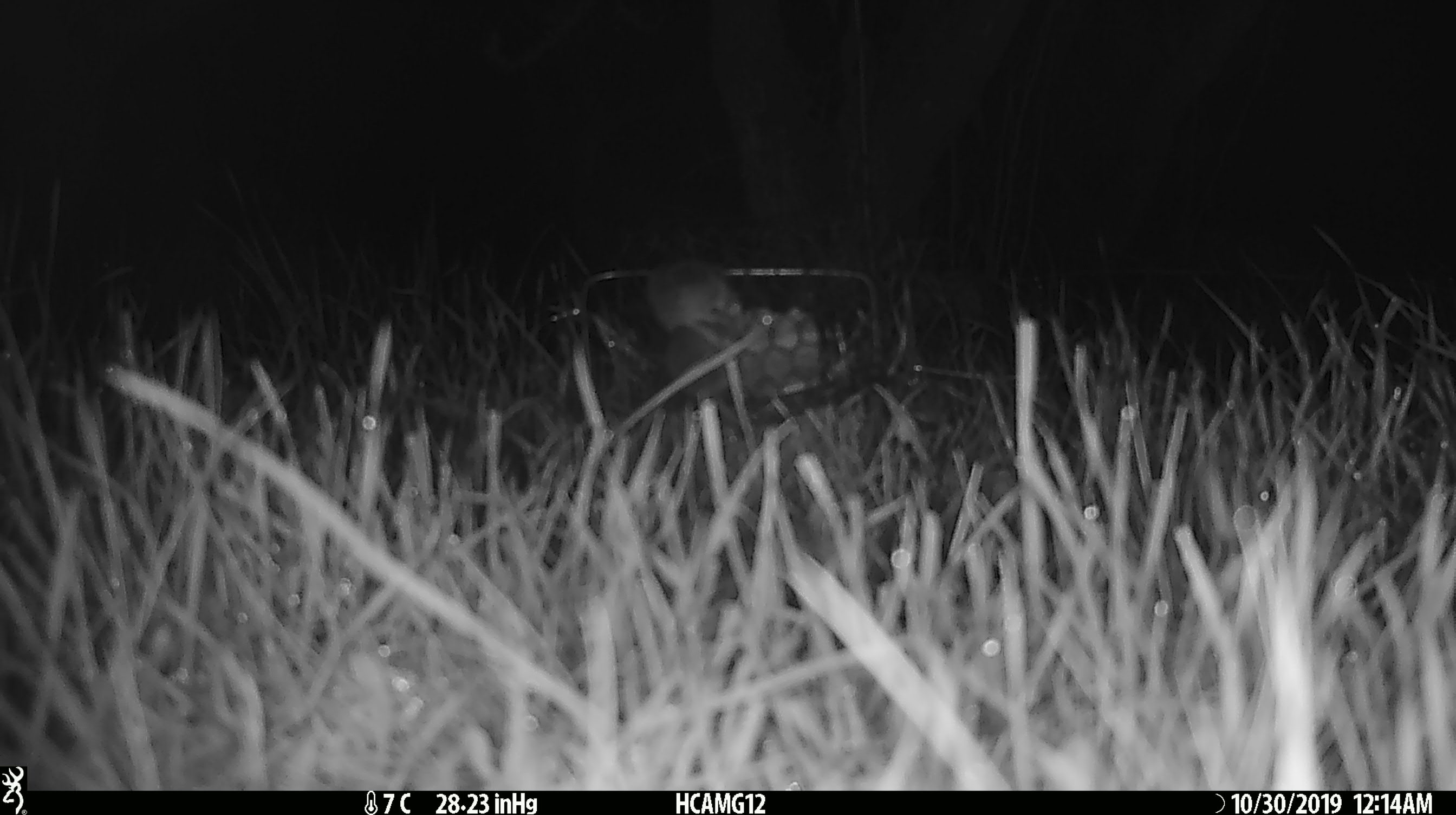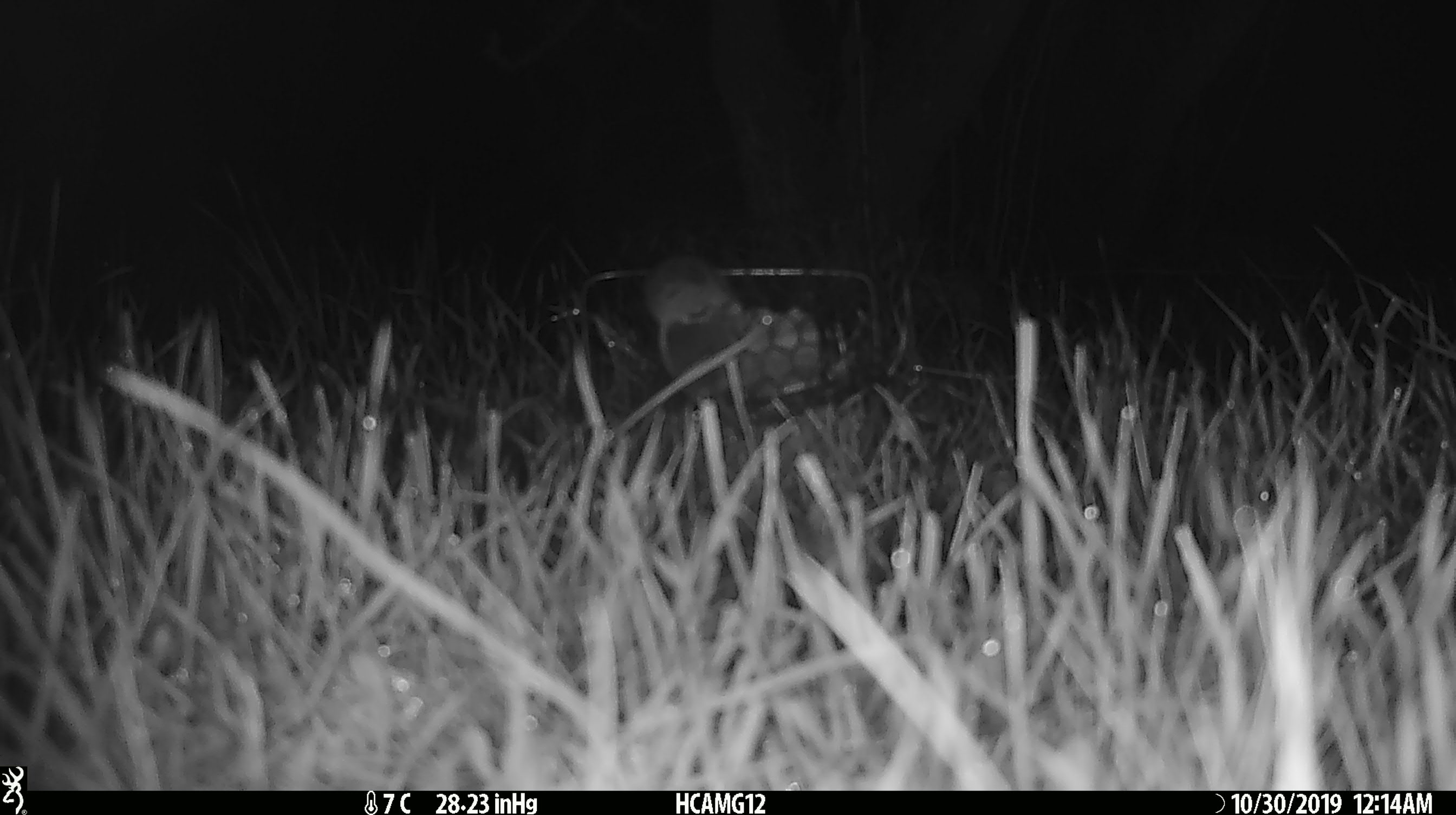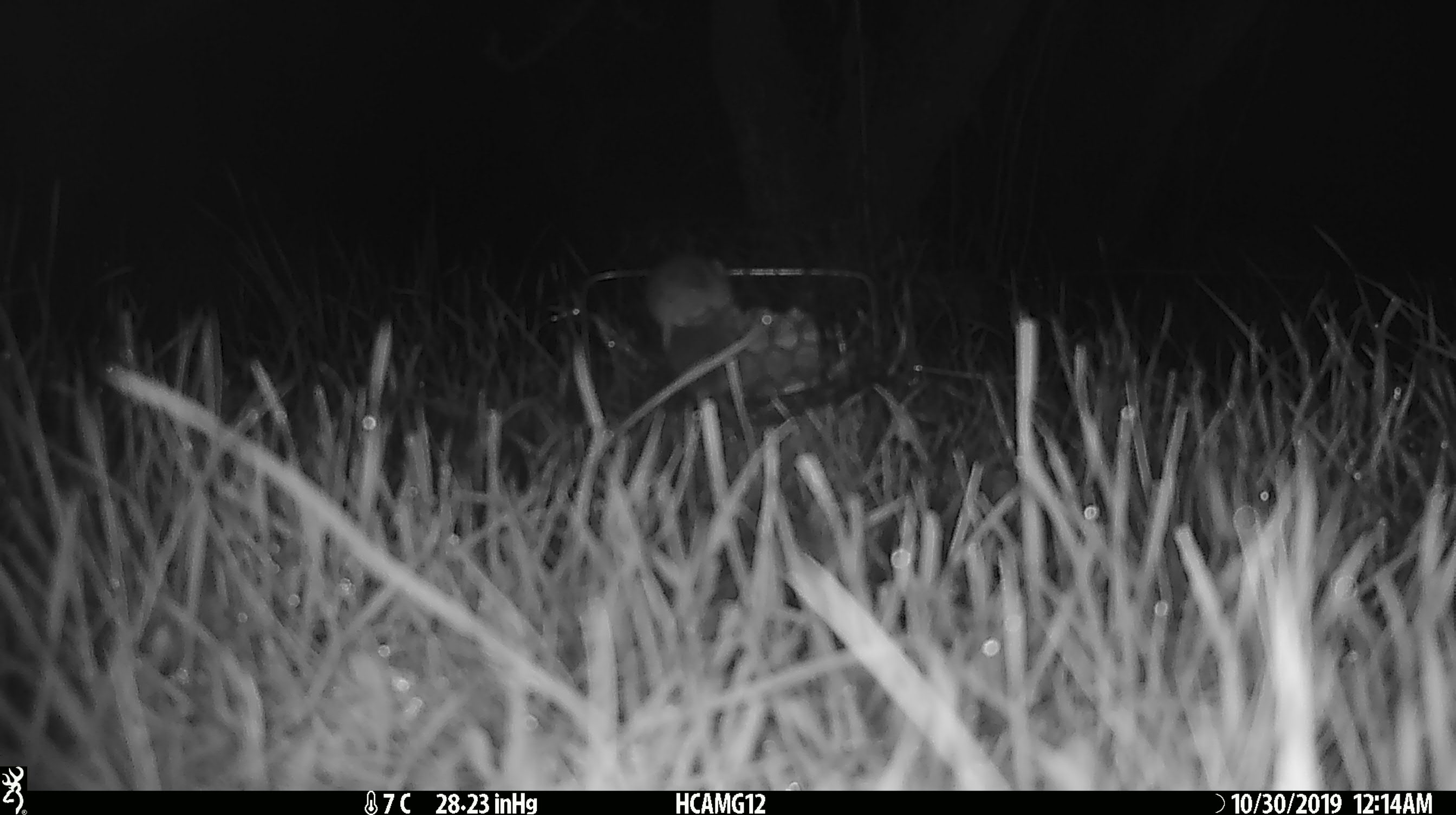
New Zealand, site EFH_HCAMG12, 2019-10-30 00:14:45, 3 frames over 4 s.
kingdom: Animalia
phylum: Chordata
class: Mammalia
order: Rodentia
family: Muridae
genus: Mus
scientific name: Mus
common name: mouse